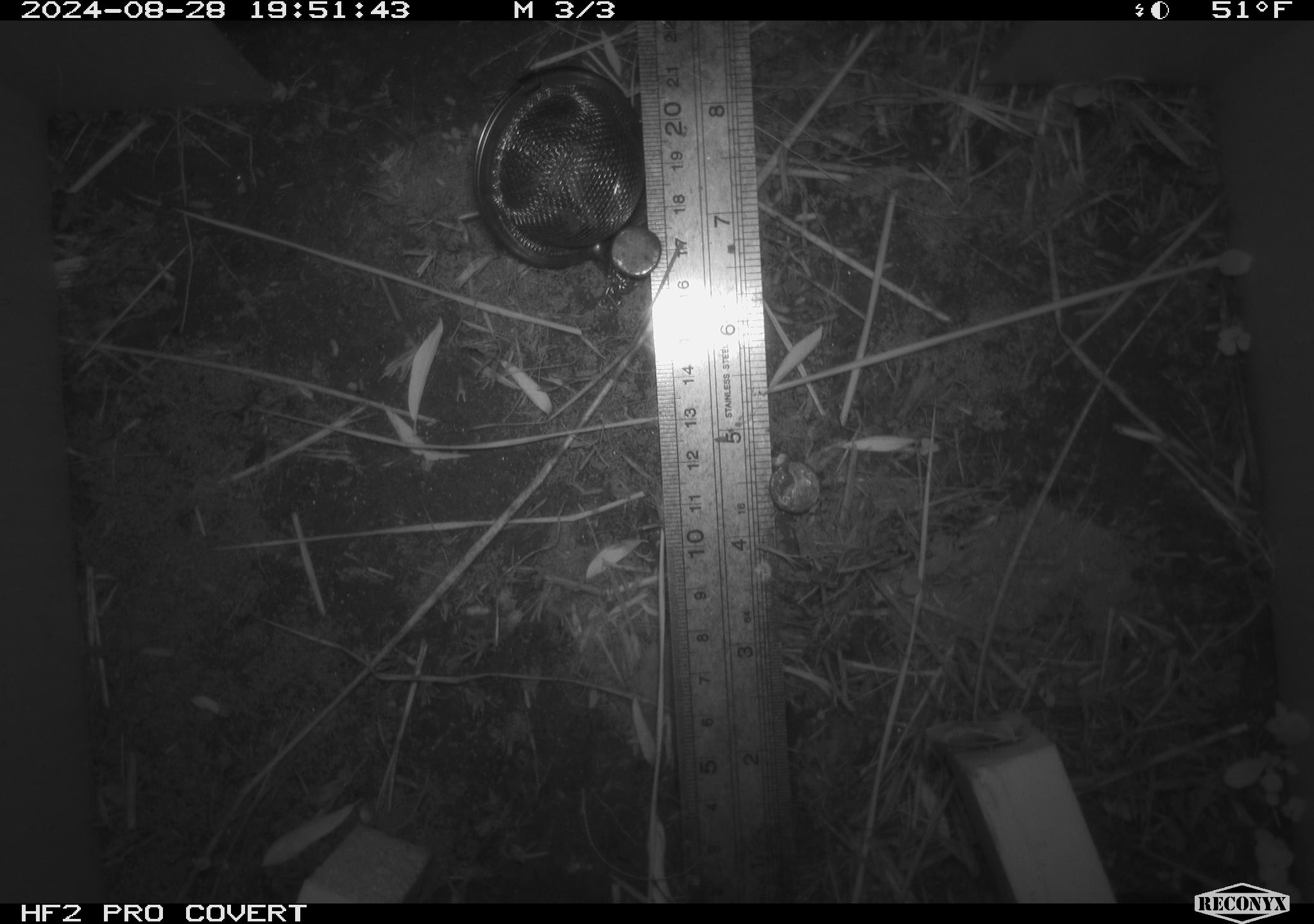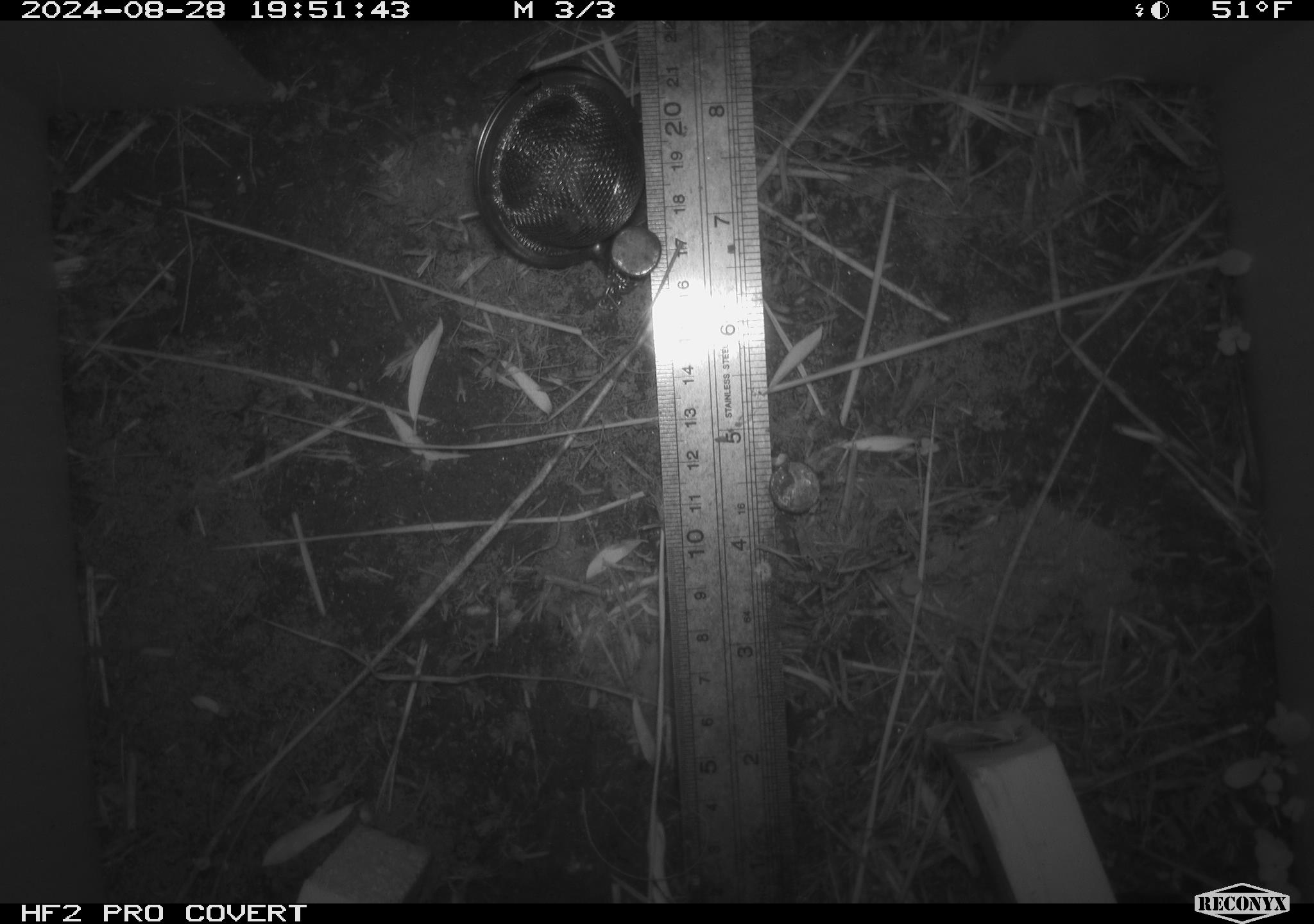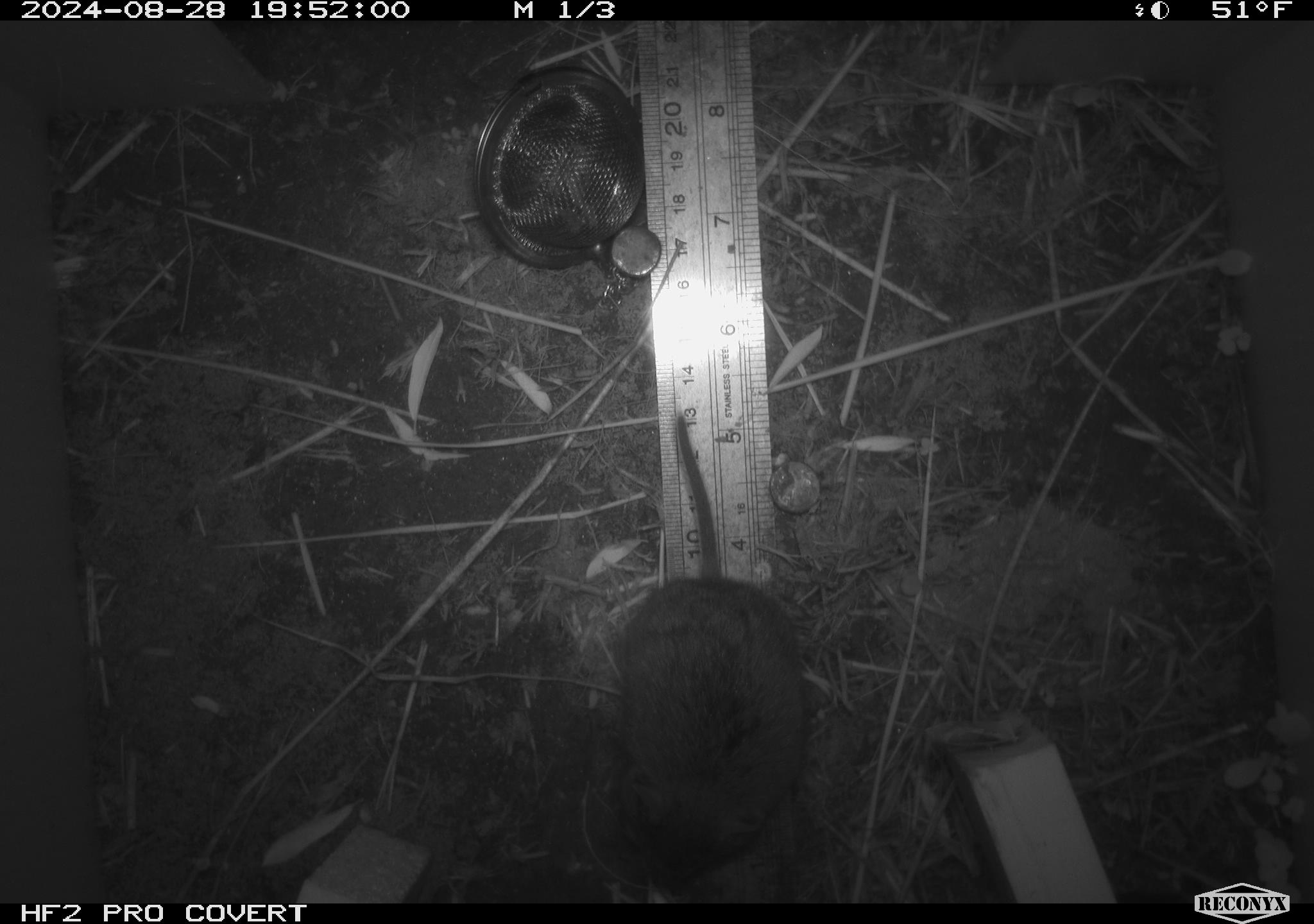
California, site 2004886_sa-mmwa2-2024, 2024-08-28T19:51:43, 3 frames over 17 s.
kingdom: Animalia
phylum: Chordata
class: Mammalia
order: Rodentia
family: Cricetidae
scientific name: Arvicolinae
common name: voles, lemmings, and muskrats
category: arvicolinae subfamily